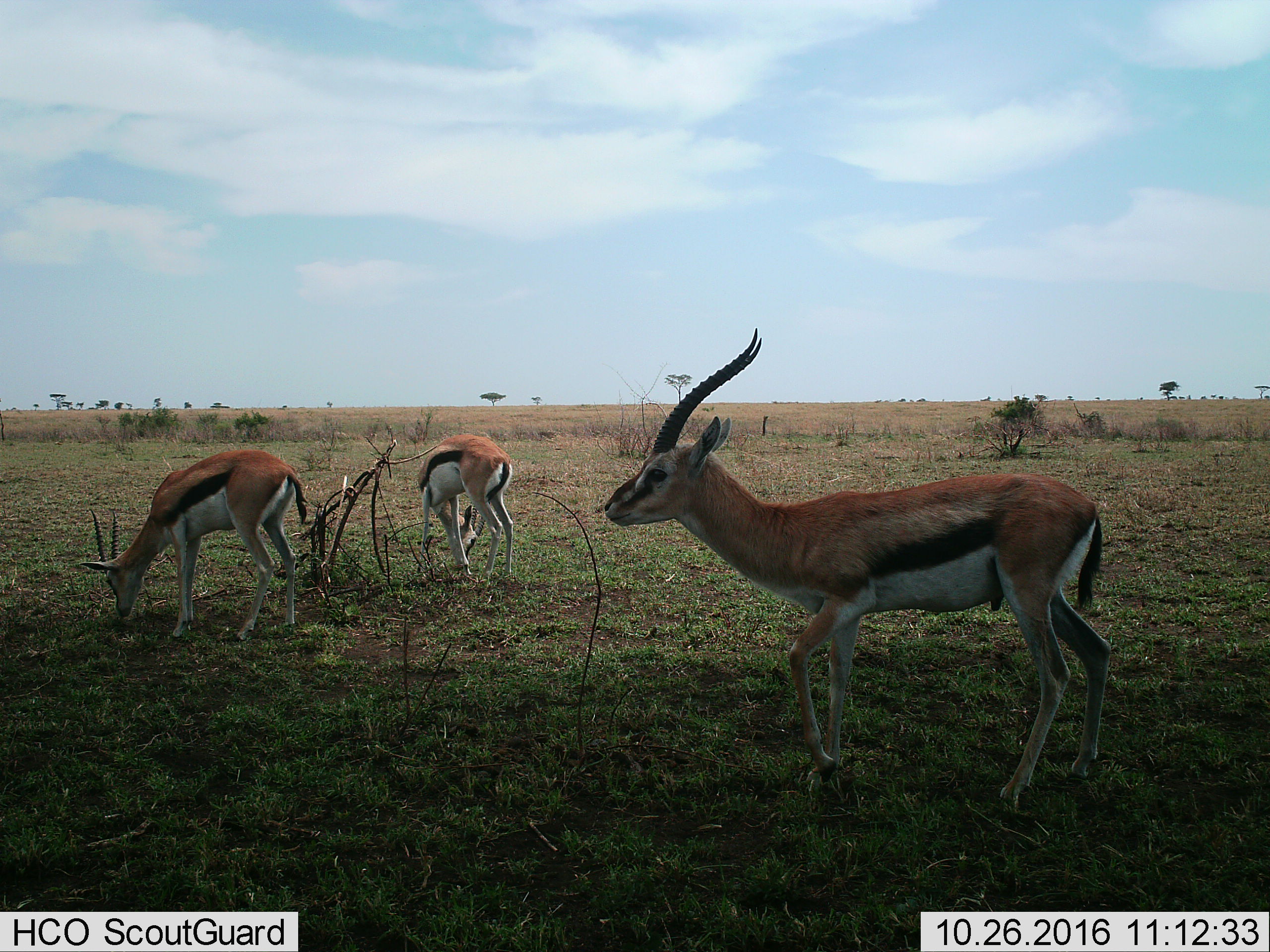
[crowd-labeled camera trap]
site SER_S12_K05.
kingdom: Animalia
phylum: Chordata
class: Mammalia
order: Artiodactyla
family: Bovidae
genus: Eudorcas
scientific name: Eudorcas thomsonii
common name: thomson's gazelle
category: gazellethomsons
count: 3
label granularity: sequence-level